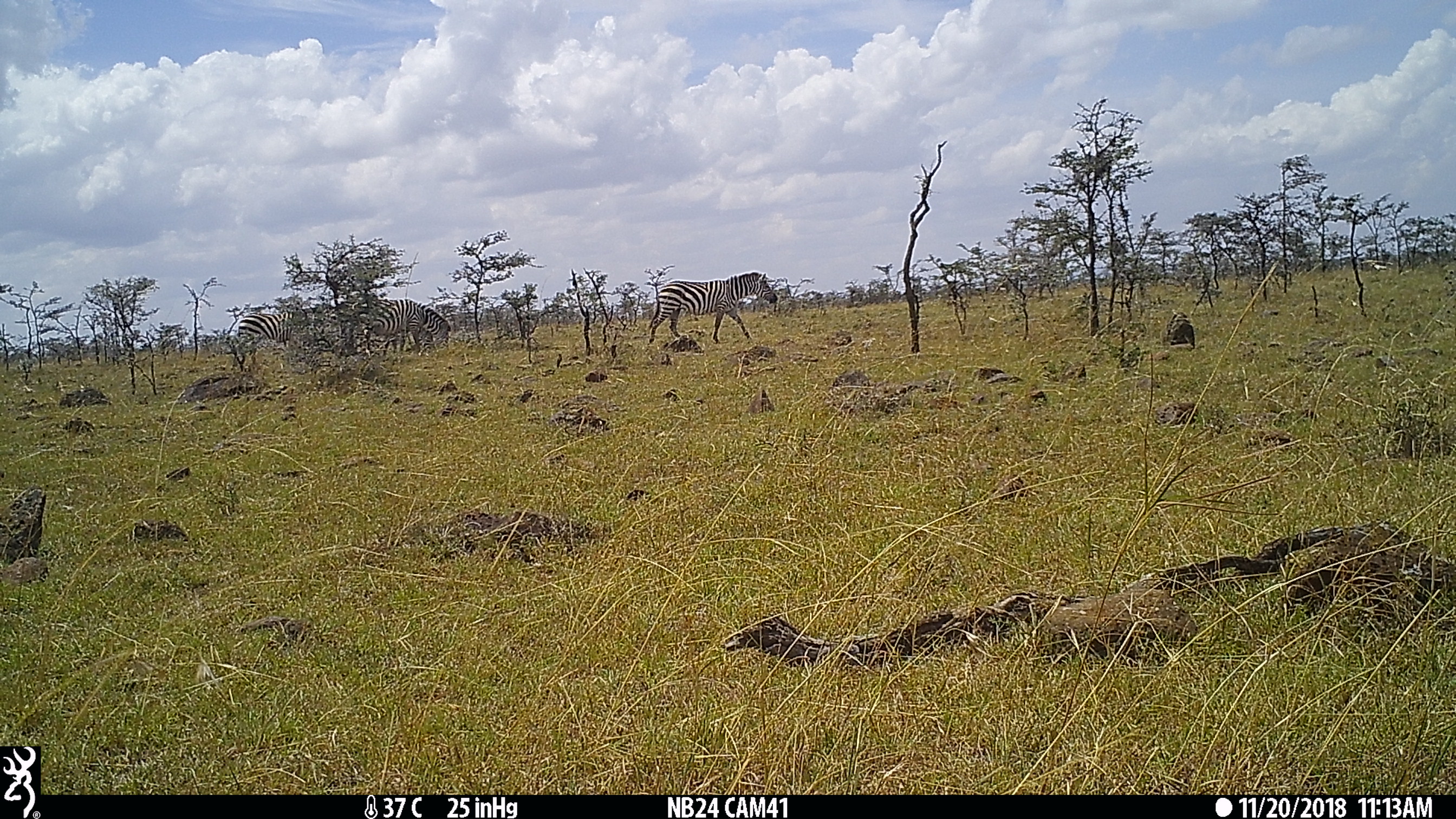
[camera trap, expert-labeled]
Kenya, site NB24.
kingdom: Animalia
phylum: Chordata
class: Mammalia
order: Perissodactyla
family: Equidae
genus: Equus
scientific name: Equus quagga burchellii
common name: burchell's zebra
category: zebra